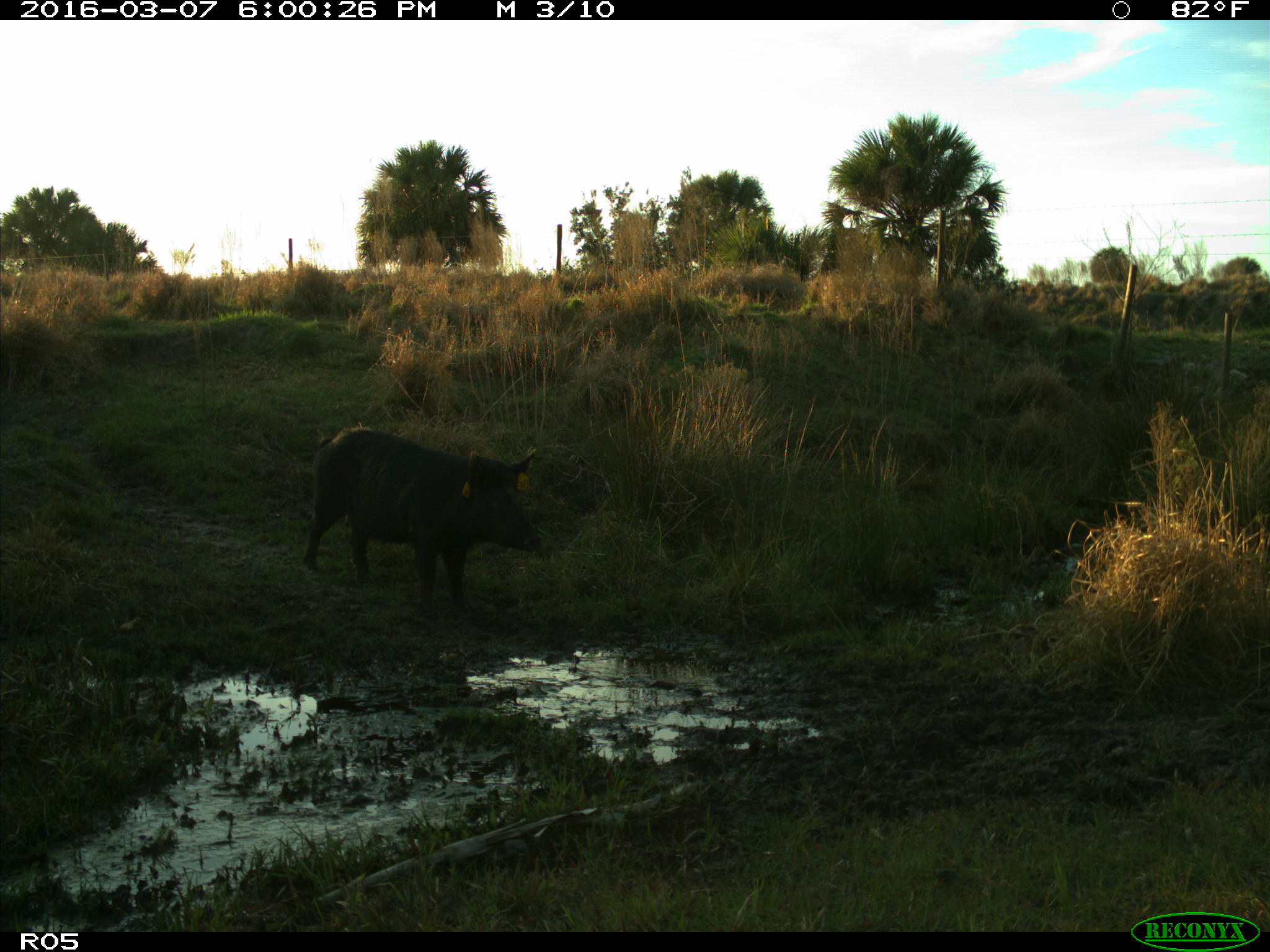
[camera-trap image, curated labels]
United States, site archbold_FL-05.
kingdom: Animalia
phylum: Chordata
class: Mammalia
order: Artiodactyla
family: Suidae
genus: Sus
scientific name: Sus scrofa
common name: wild boar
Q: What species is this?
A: Sus scrofa (wild boar).